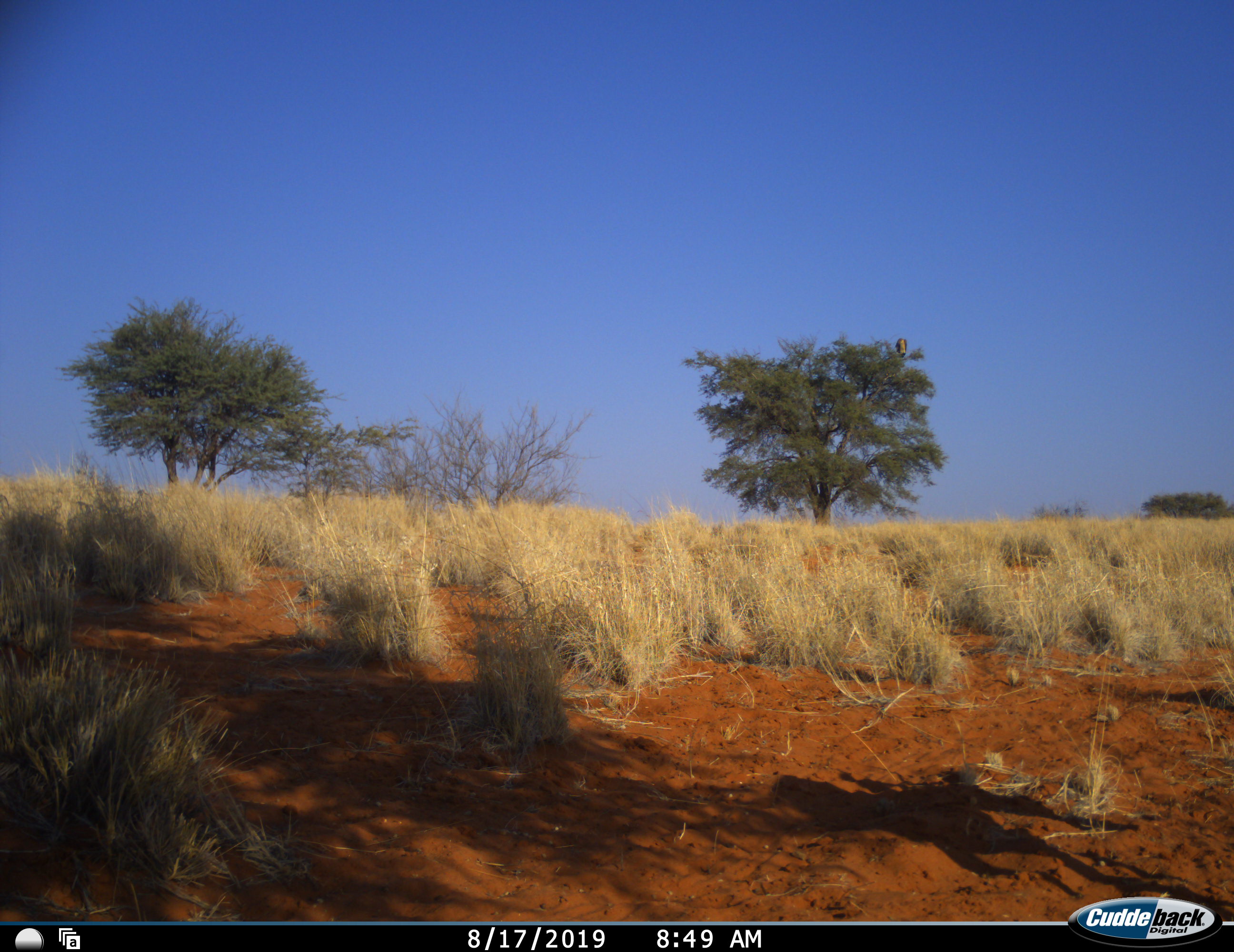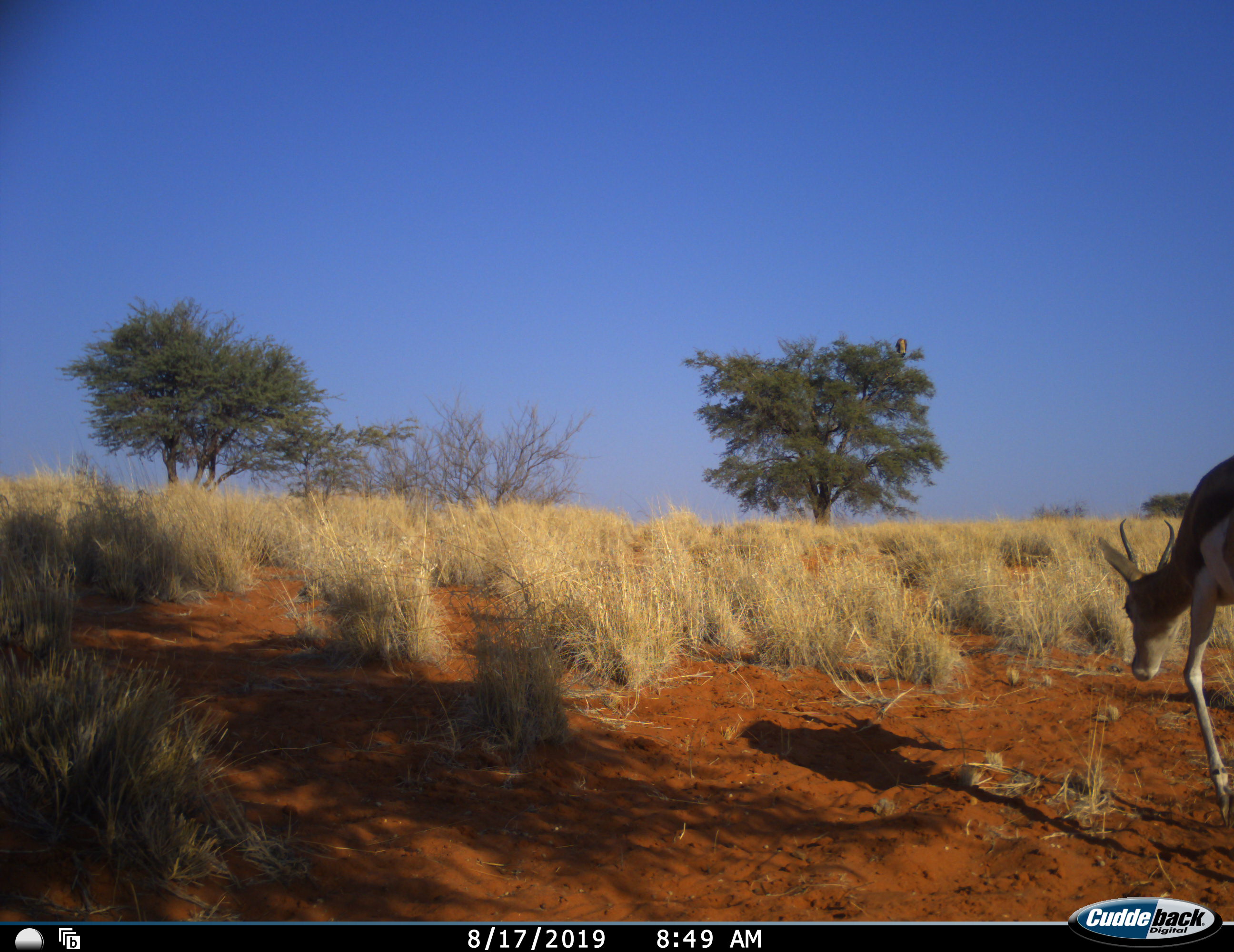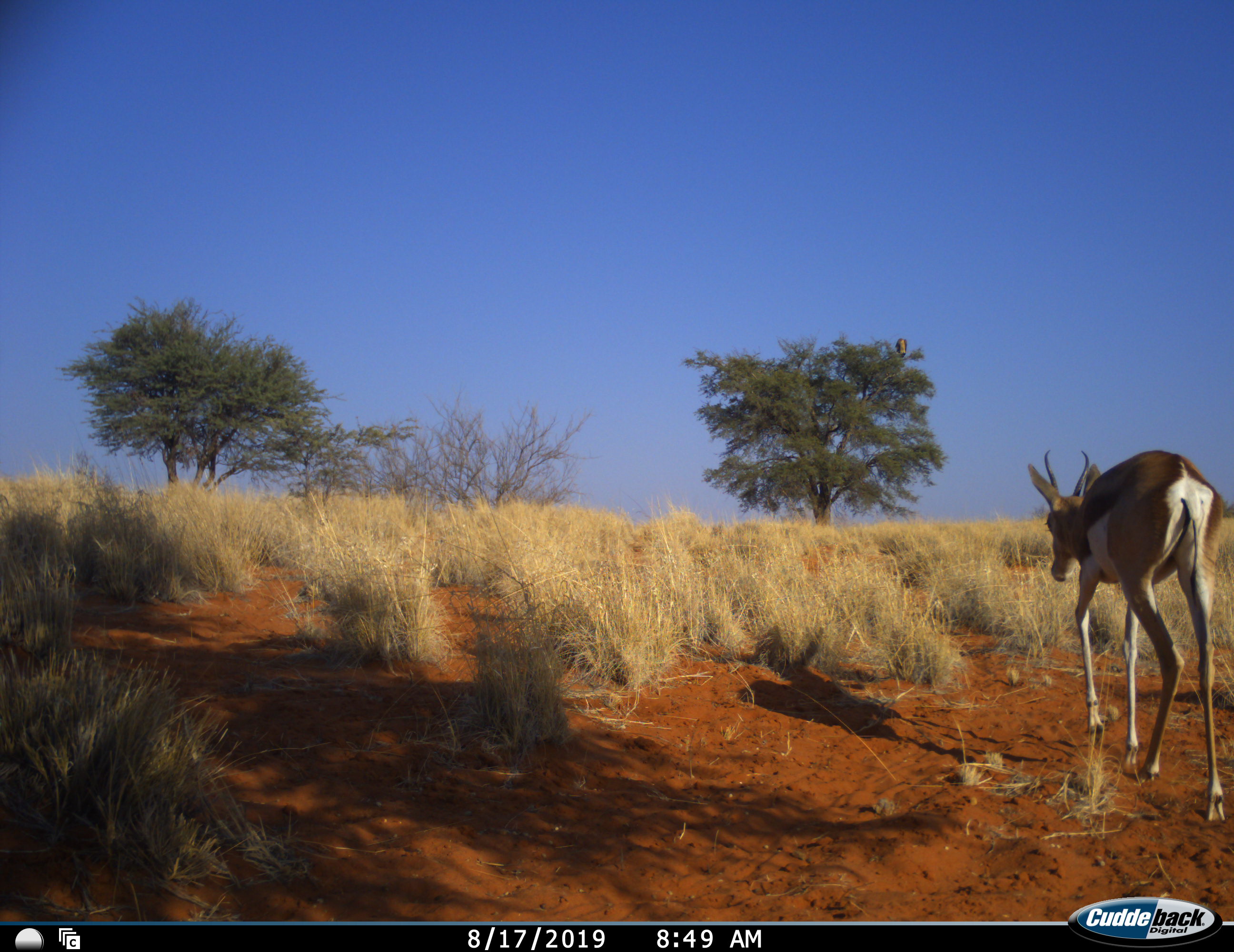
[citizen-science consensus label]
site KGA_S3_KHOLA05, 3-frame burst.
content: unidentified animal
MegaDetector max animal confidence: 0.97